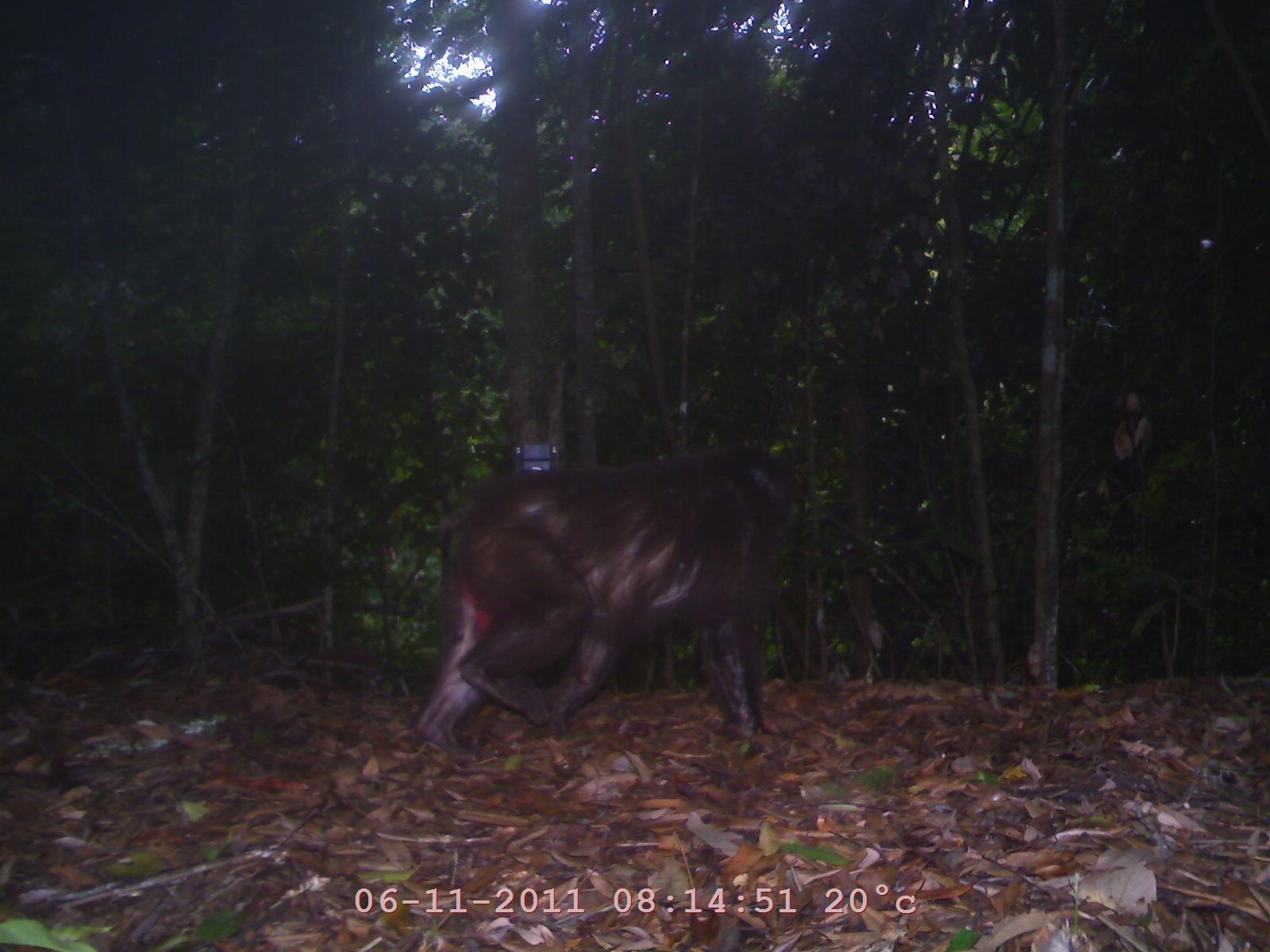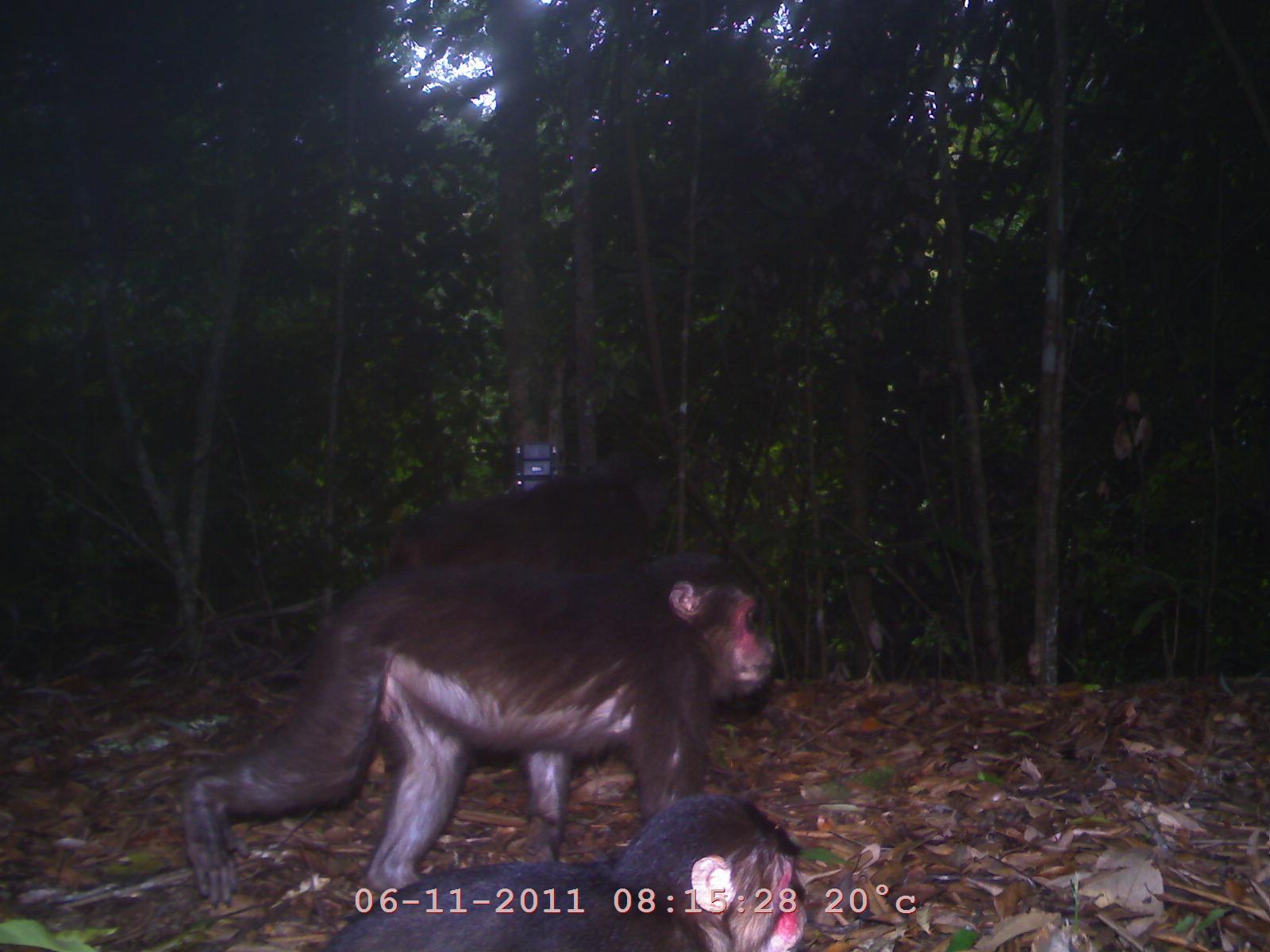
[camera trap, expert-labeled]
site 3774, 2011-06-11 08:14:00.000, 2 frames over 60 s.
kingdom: Animalia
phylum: Chordata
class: Mammalia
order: Primates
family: Cercopithecidae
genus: Macaca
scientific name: Macaca arctoides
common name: stump-tailed macaque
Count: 1.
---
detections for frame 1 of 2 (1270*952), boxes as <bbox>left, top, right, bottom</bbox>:
macaca arctoides: <bbox>406, 432, 819, 764</bbox>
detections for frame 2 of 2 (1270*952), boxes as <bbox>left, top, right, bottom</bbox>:
macaca arctoides: <bbox>176, 525, 780, 908</bbox>; <bbox>299, 793, 813, 951</bbox>